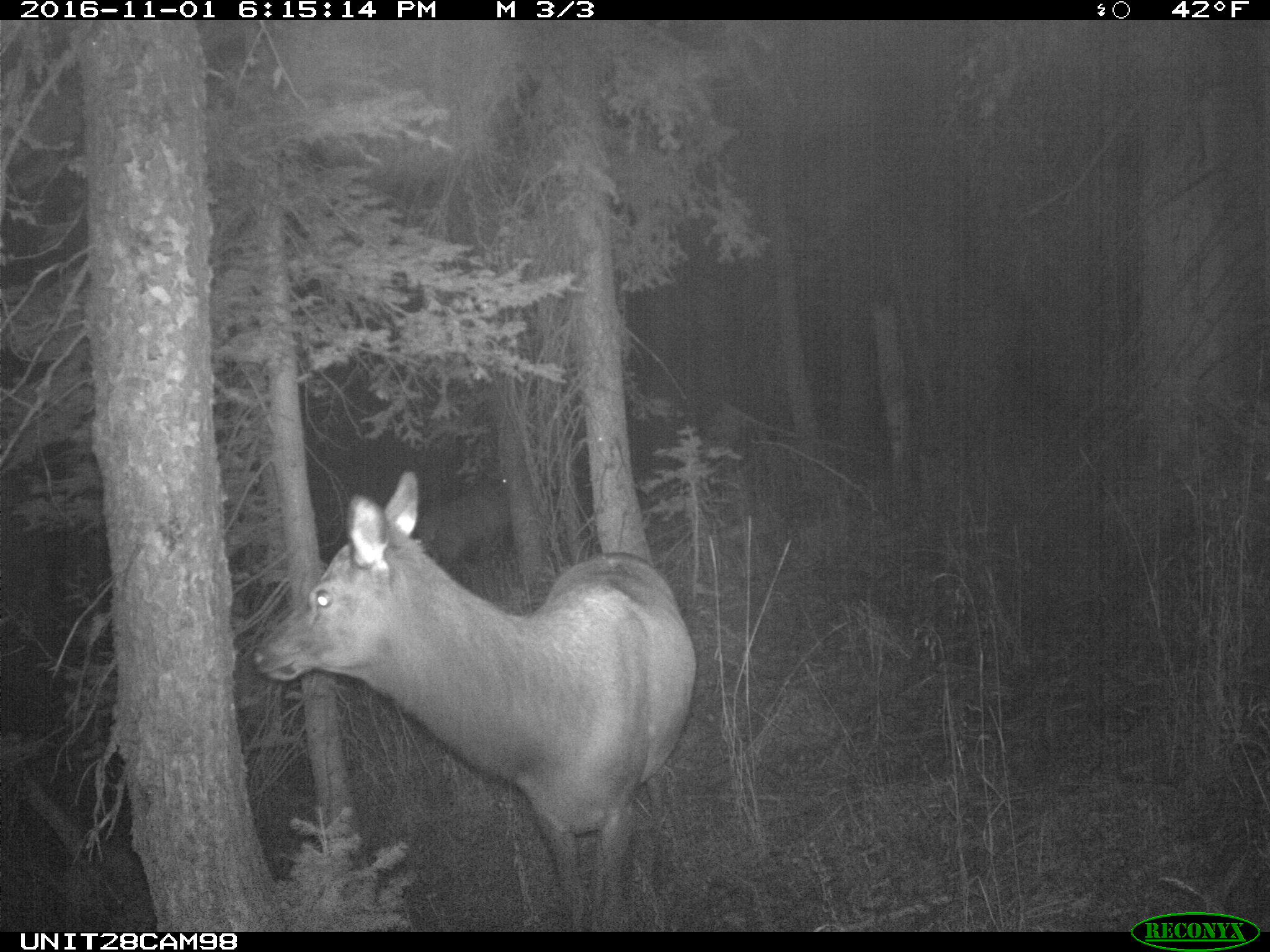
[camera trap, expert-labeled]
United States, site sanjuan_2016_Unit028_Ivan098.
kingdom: Animalia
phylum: Chordata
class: Mammalia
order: Artiodactyla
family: Cervidae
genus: Cervus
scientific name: Cervus elaphus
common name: red deer